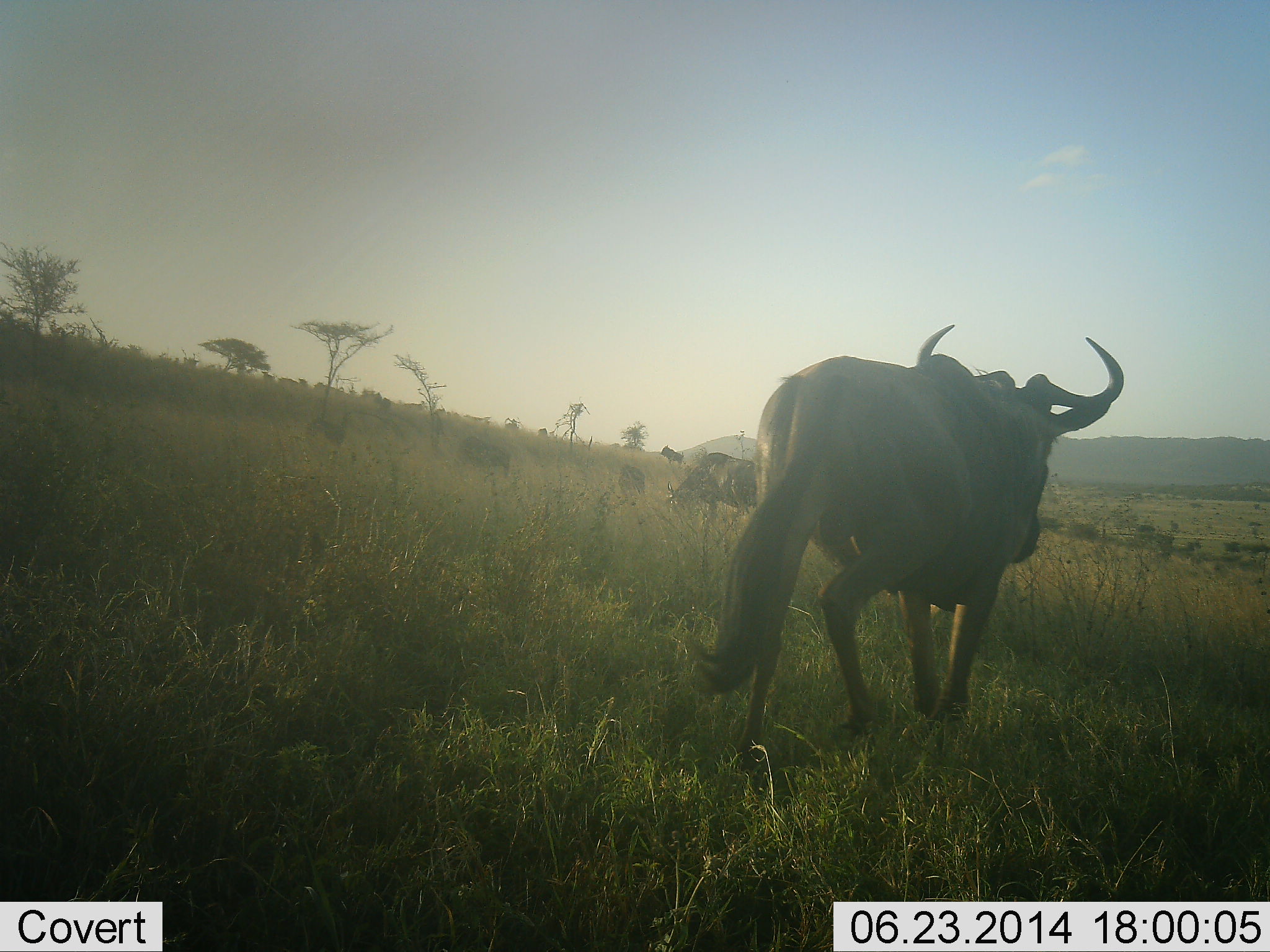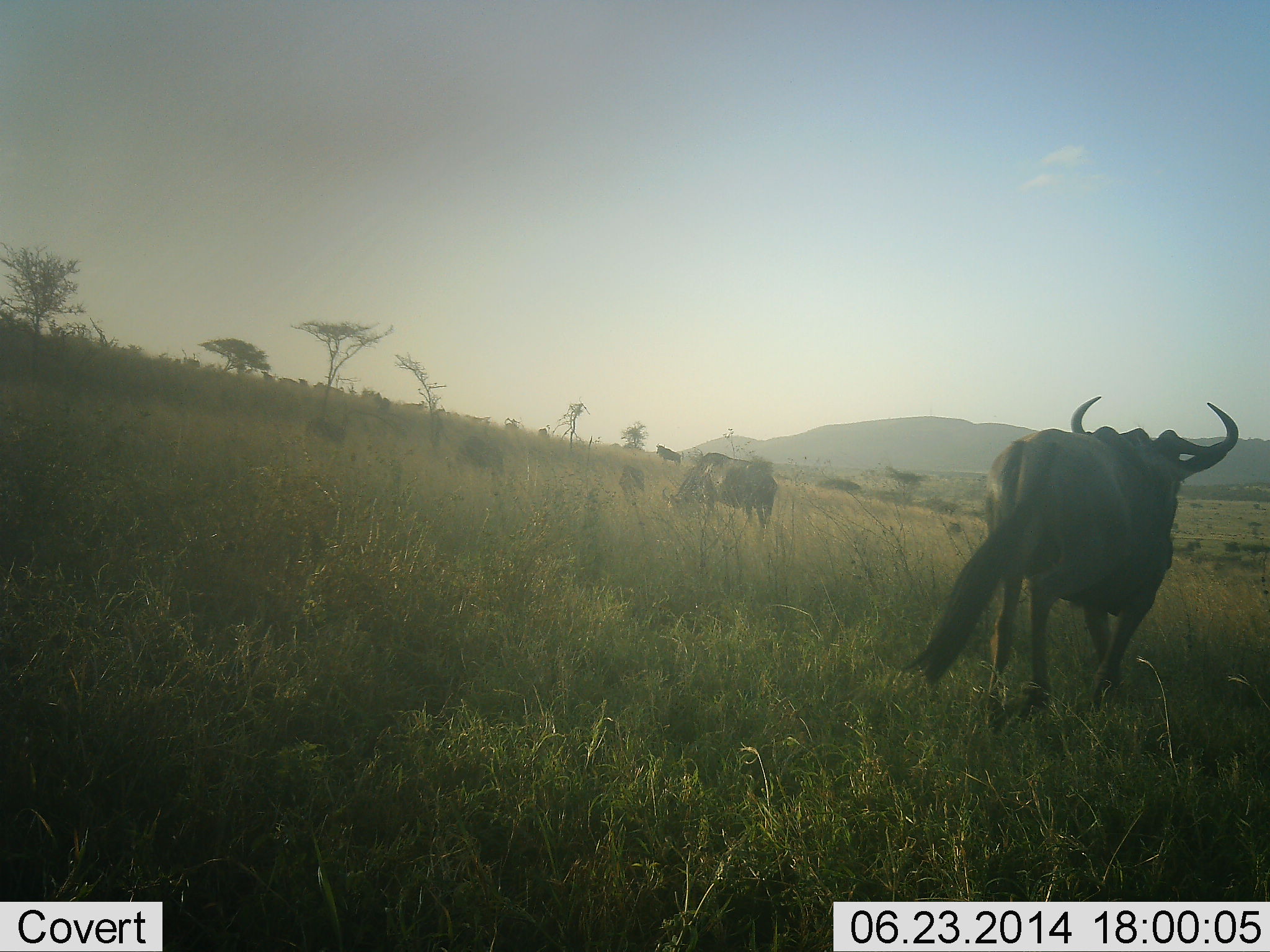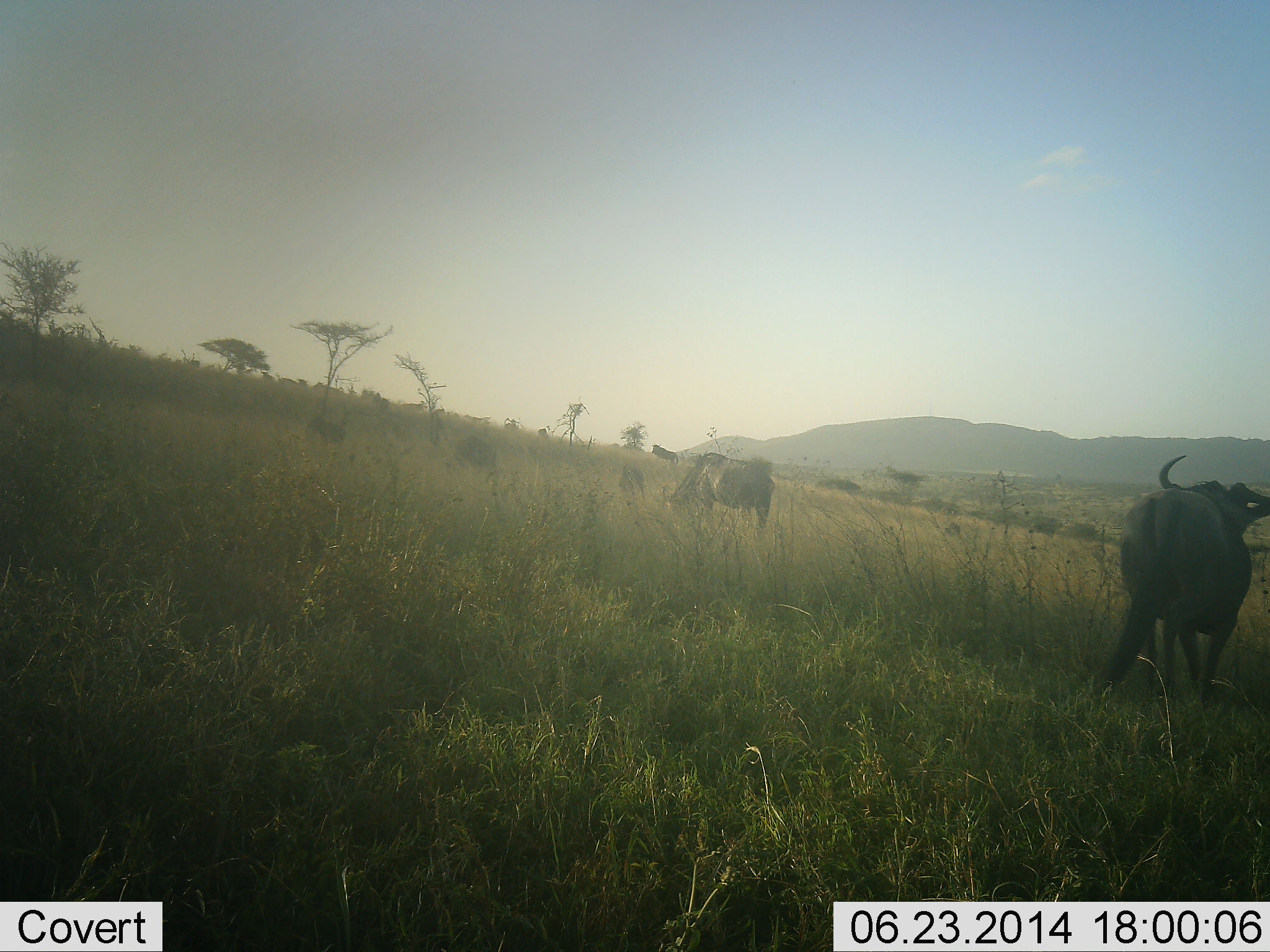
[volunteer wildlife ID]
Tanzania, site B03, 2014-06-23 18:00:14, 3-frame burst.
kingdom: Animalia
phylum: Chordata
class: Mammalia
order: Artiodactyla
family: Bovidae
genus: Connochaetes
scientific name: Connochaetes taurinus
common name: blue wildebeest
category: wildebeest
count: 4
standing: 40%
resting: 0%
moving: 100%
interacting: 0%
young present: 0%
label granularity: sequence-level